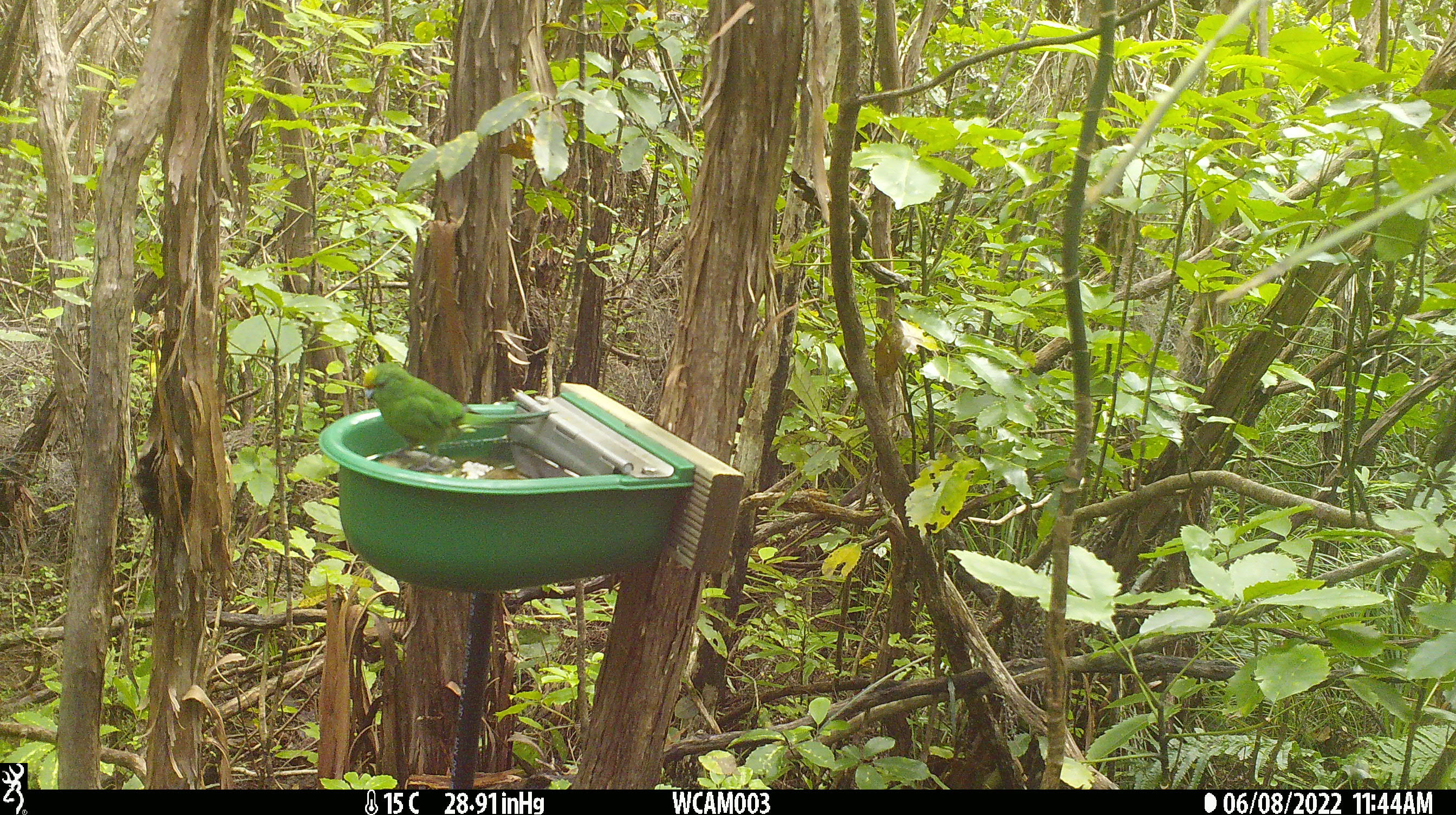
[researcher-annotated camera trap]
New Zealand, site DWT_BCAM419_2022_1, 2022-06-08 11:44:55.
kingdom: Animalia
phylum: Chordata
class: Aves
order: Psittaciformes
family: Psittaculidae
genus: Cyanoramphus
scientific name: Cyanoramphus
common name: parakeet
Parakeet (Cyanoramphus).